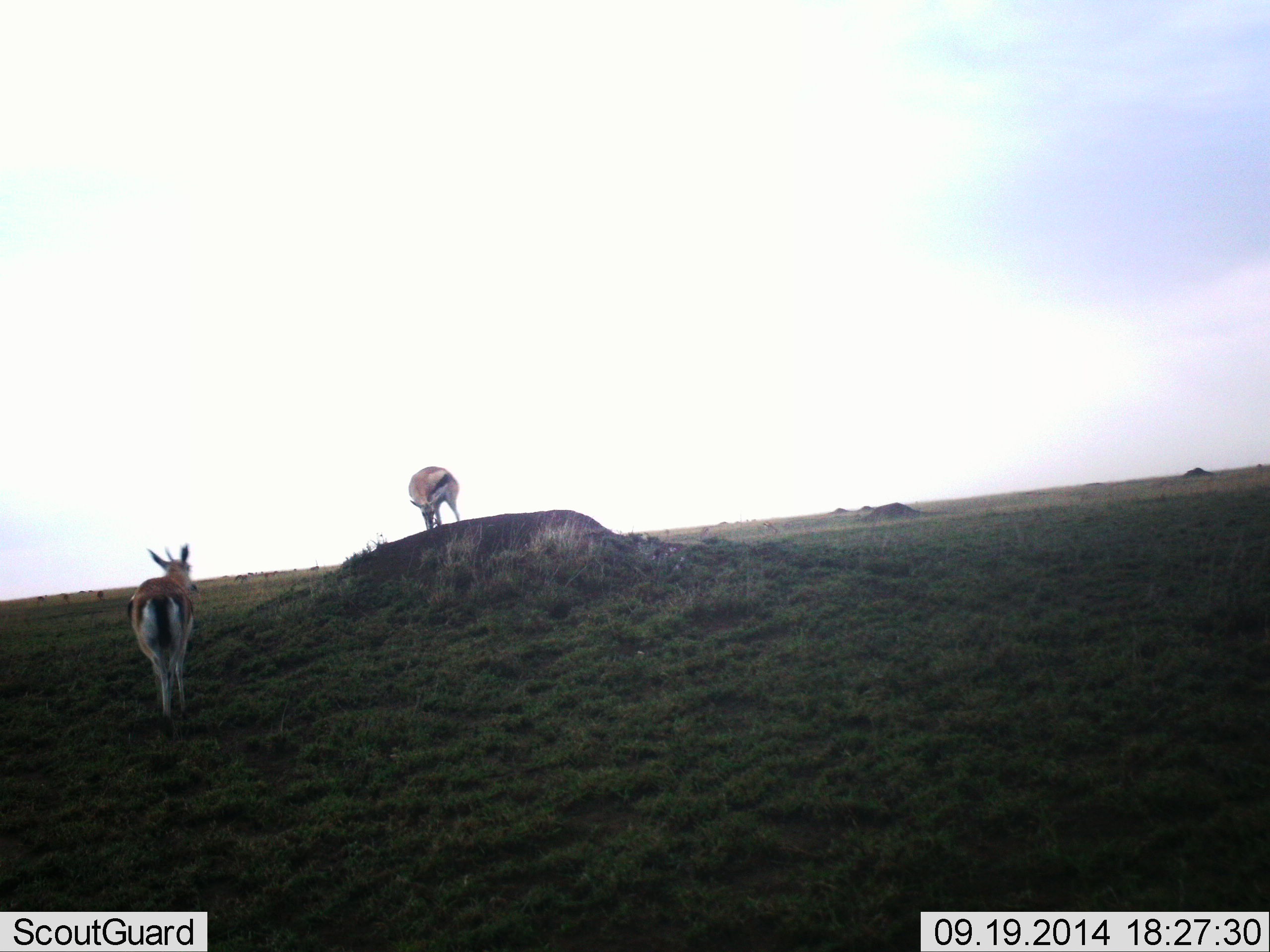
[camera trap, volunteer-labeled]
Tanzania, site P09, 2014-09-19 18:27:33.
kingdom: Animalia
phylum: Chordata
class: Mammalia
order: Artiodactyla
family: Bovidae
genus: Eudorcas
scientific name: Eudorcas thomsonii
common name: thomson's gazelle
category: gazellethomsons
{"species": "gazellethomsons (thomson's gazelle) (Eudorcas thomsonii)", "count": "2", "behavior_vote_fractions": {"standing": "80%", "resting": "0%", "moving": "30%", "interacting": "0%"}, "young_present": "0%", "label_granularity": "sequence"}